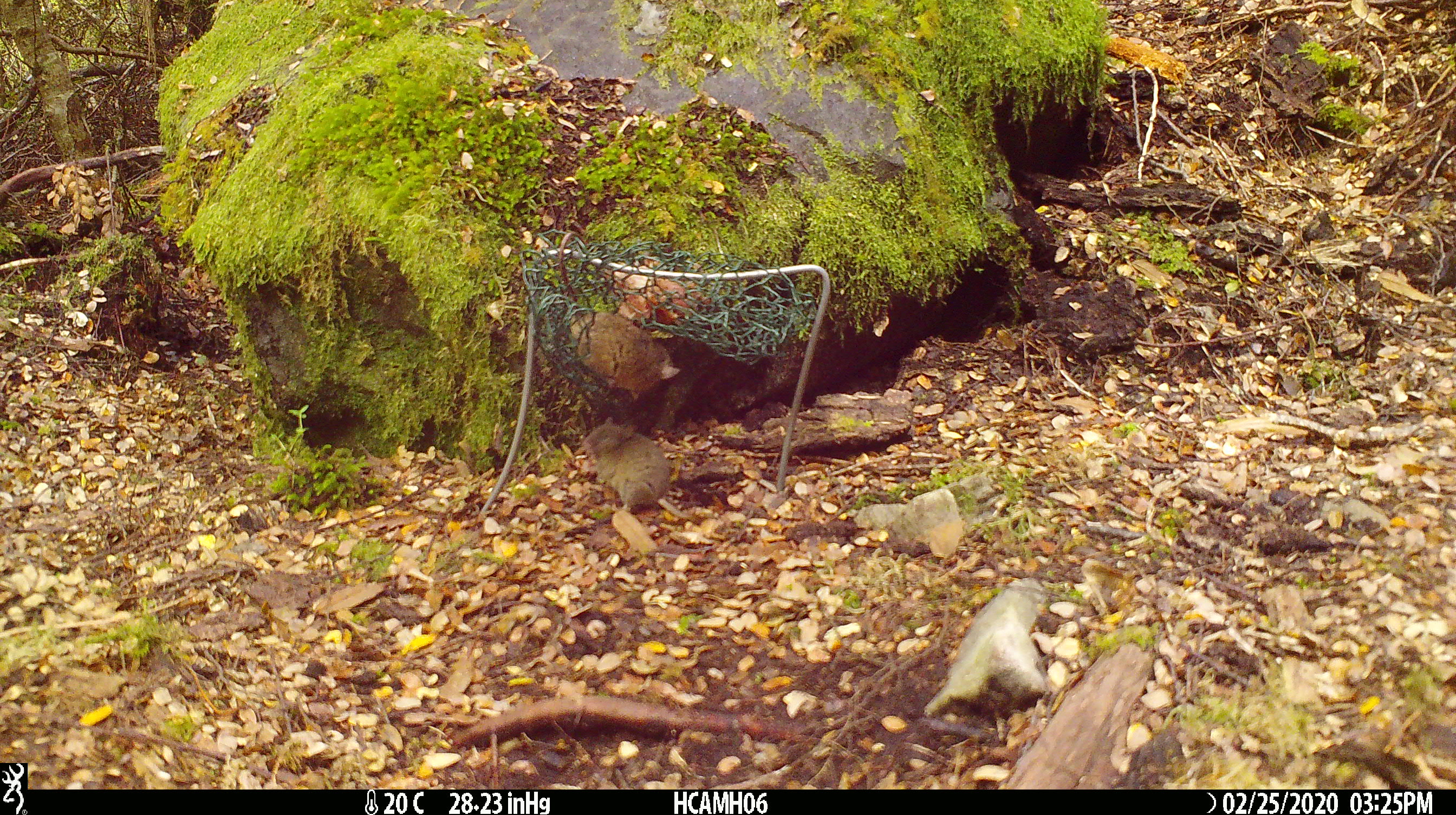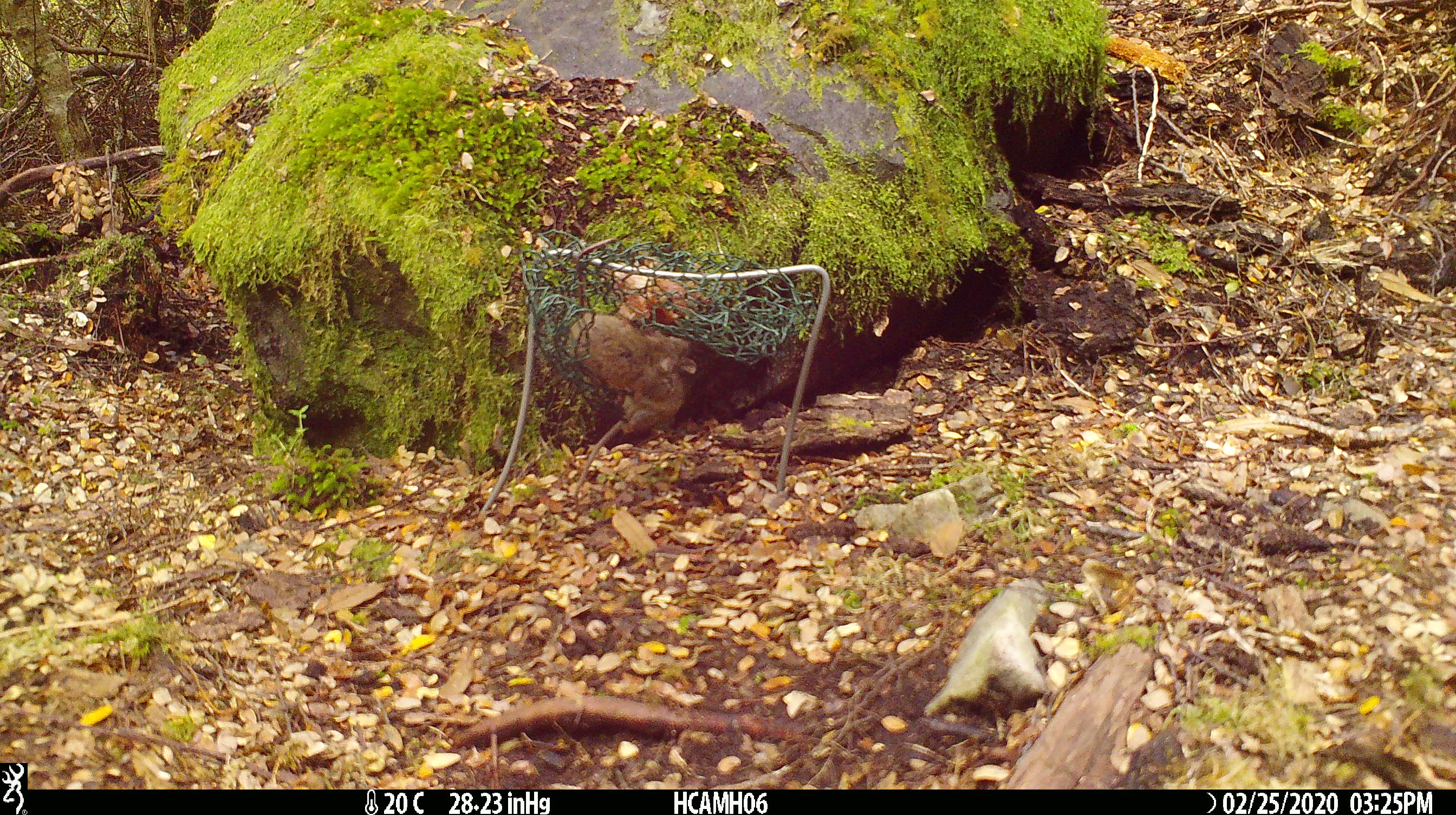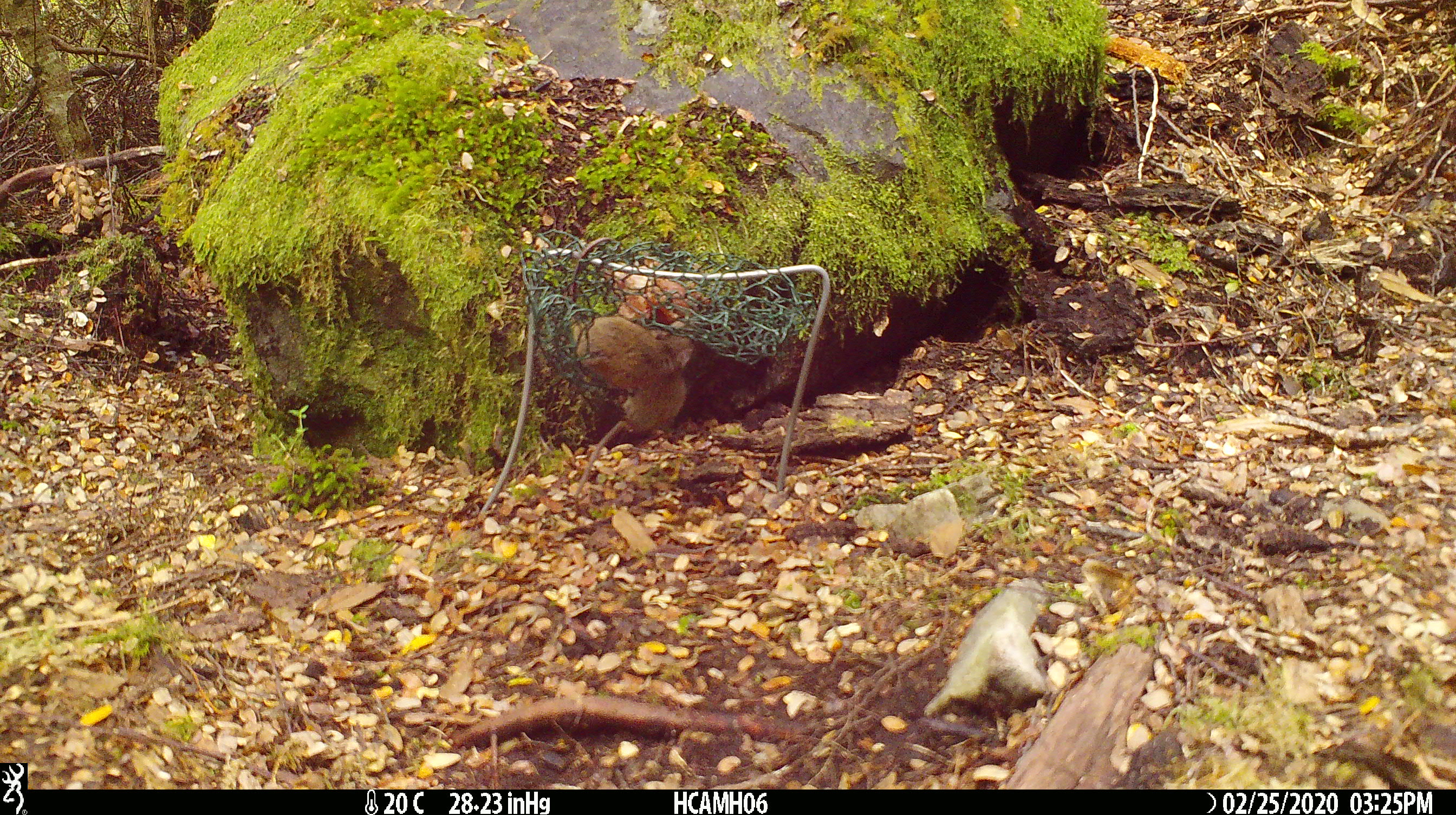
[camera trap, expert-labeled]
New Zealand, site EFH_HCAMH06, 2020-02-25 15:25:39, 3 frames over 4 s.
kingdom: Animalia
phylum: Chordata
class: Mammalia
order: Rodentia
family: Muridae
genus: Mus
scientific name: Mus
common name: mouse